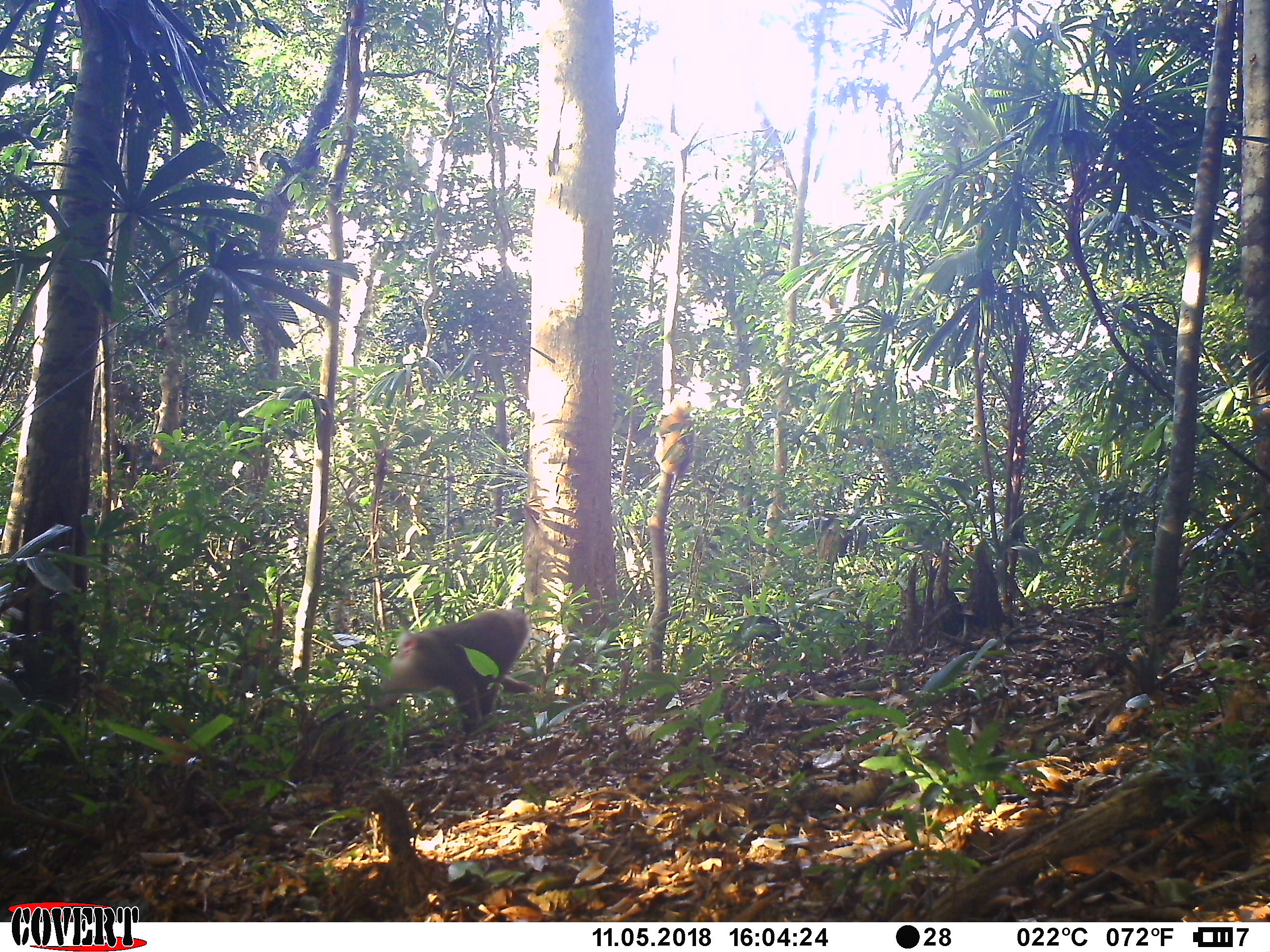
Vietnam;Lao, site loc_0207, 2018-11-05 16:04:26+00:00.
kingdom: Animalia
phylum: Chordata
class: Mammalia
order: Primates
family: Cercopithecidae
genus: Macaca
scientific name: Macaca nemestrina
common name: pig-tailed macaque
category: pig tailed macaque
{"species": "pig tailed macaque (pig-tailed macaque) (Macaca nemestrina)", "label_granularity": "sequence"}